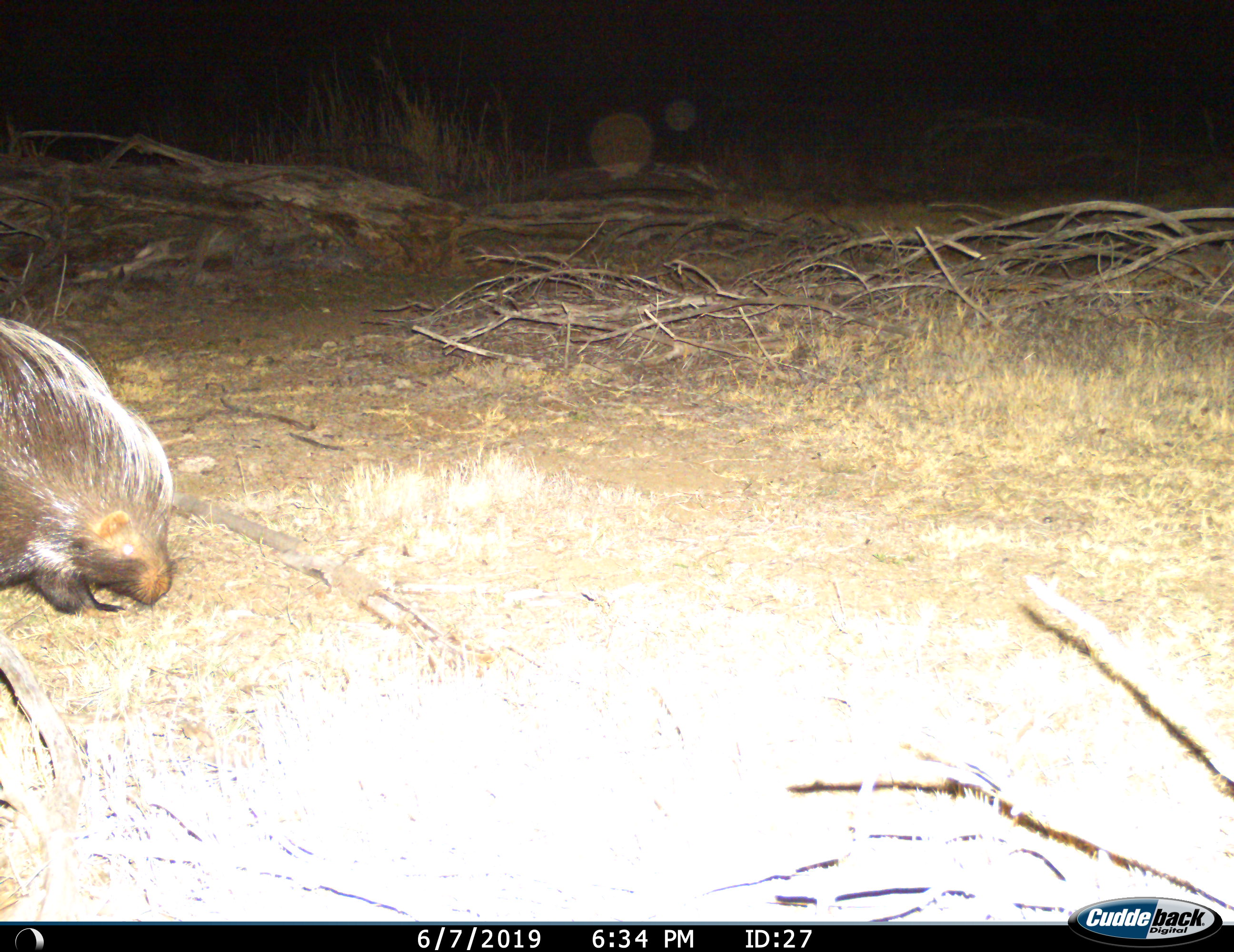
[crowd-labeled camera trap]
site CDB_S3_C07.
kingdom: Animalia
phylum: Chordata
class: Mammalia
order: Rodentia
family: Hystricidae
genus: Hystrix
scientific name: Hystrix cristata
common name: crested porcupine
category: porcupine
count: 1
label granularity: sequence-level